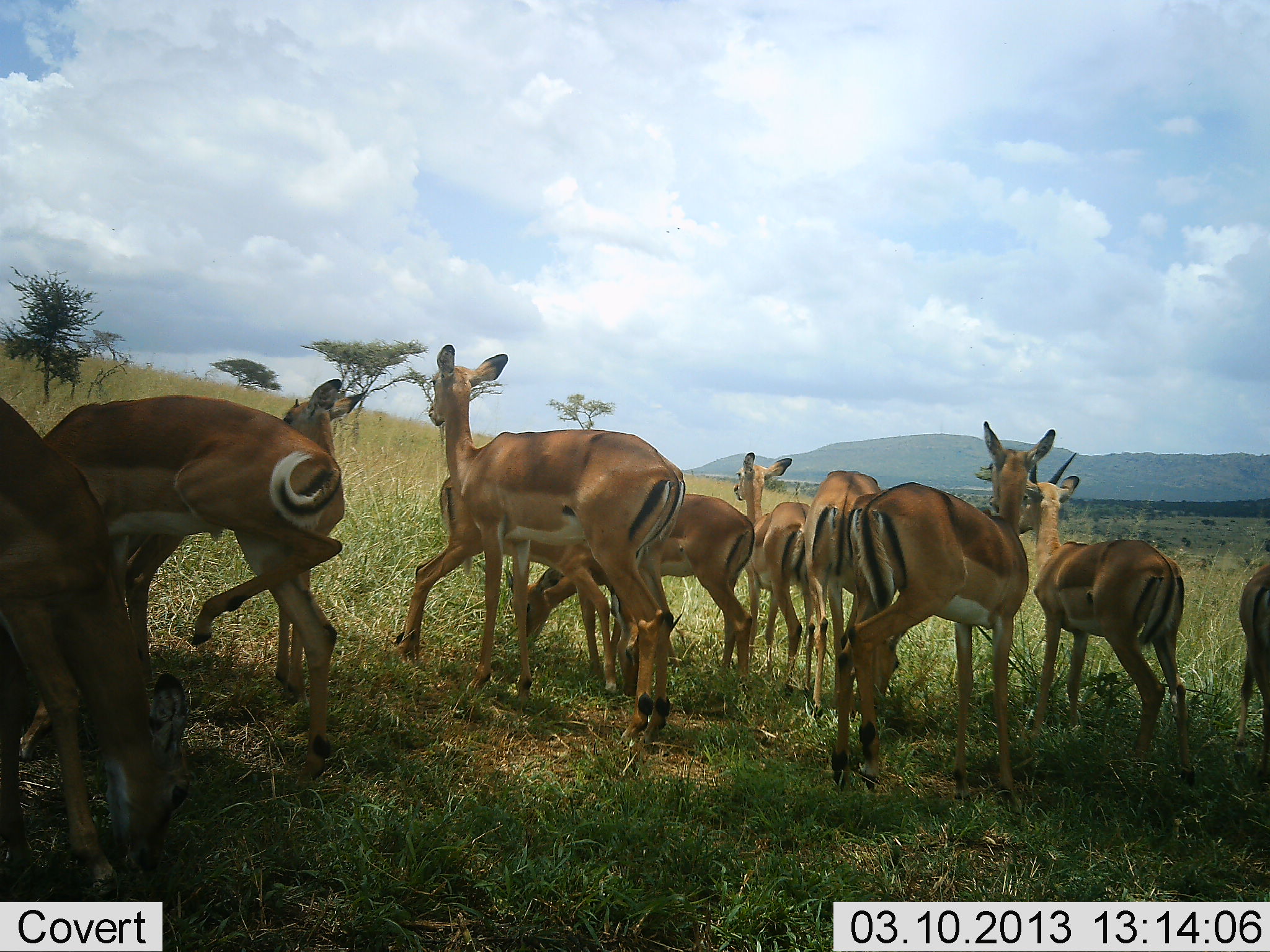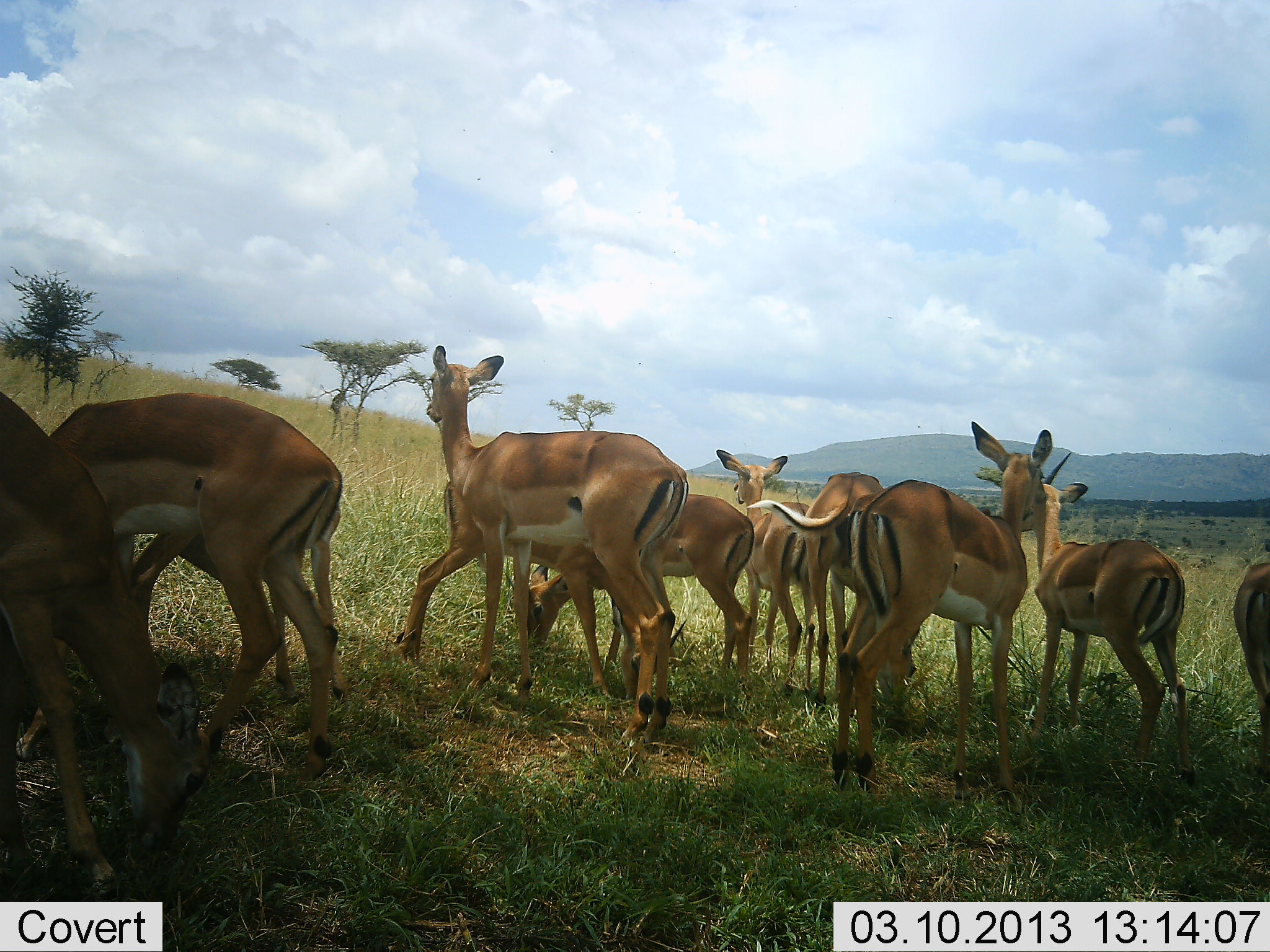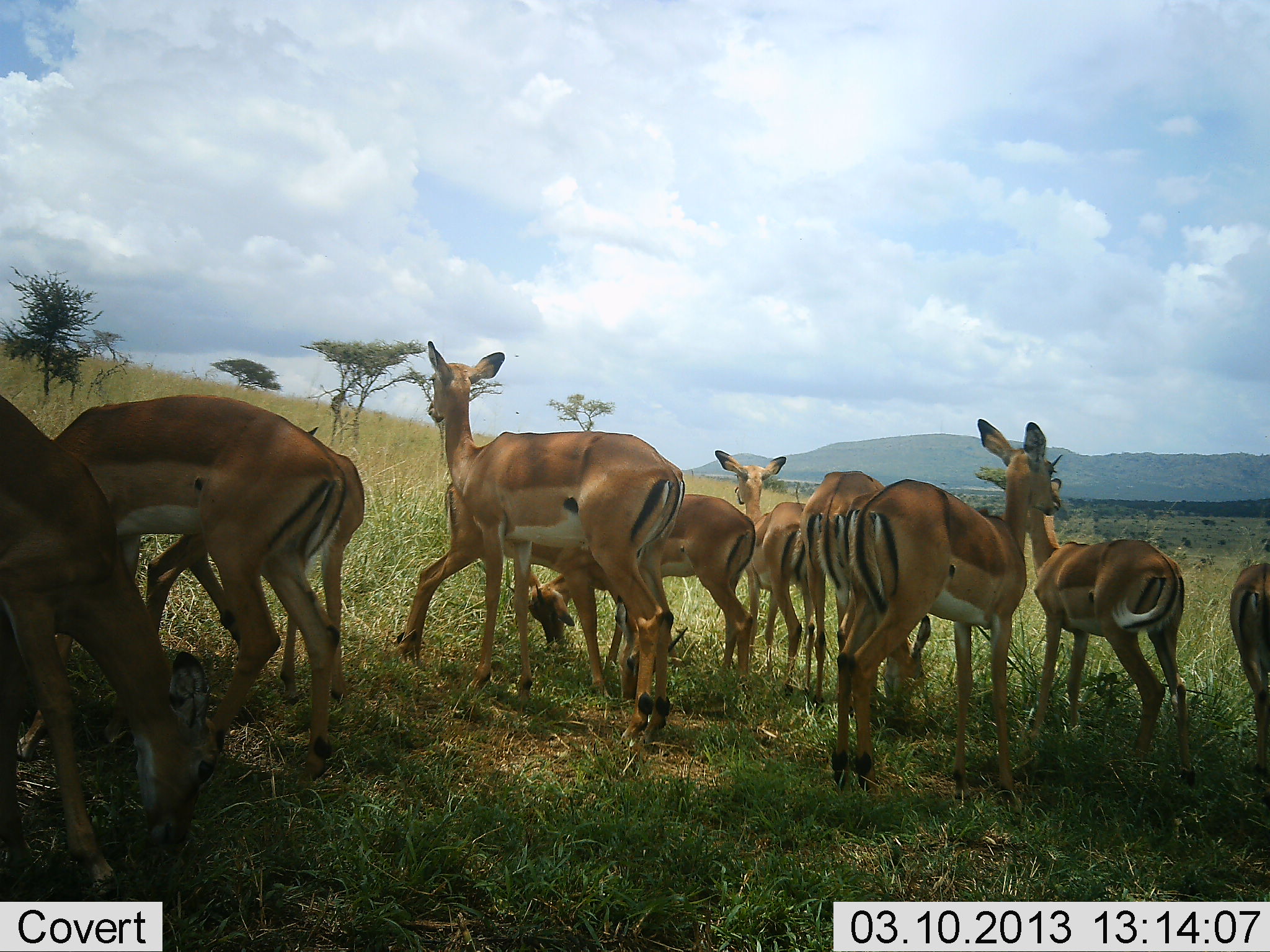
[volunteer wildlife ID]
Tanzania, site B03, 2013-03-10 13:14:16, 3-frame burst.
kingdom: Animalia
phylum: Chordata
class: Mammalia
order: Artiodactyla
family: Bovidae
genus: Aepyceros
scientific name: Aepyceros melampus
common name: impala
Impala (Aepyceros melampus), count 10. Behavior (volunteer vote fractions): standing 83%, resting 0%, moving 0%, interacting 0%. Young present (vote fraction): 17%. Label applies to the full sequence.